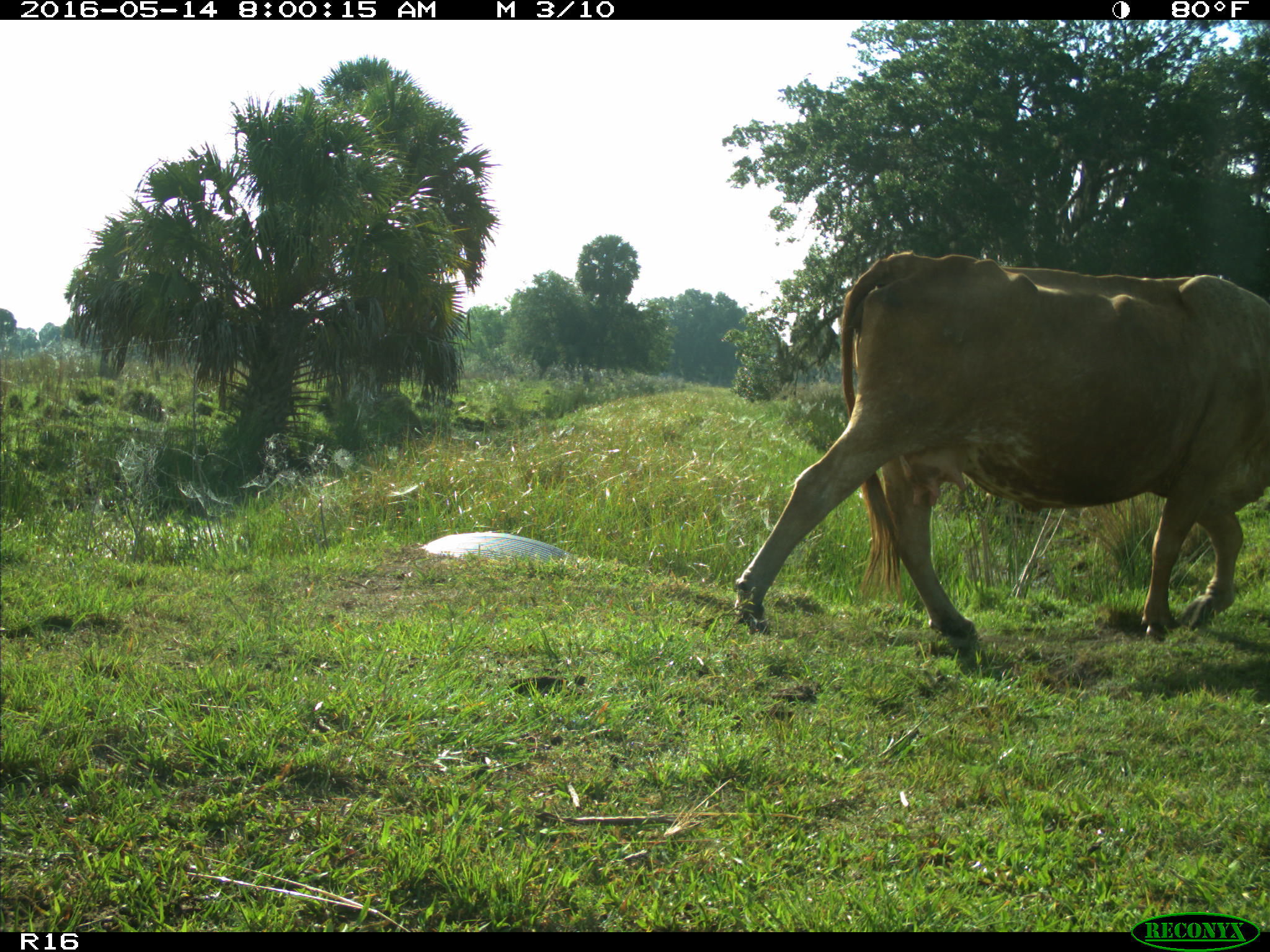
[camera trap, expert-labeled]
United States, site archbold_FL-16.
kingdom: Animalia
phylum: Chordata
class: Mammalia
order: Artiodactyla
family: Bovidae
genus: Bos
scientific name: Bos taurus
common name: domestic cow